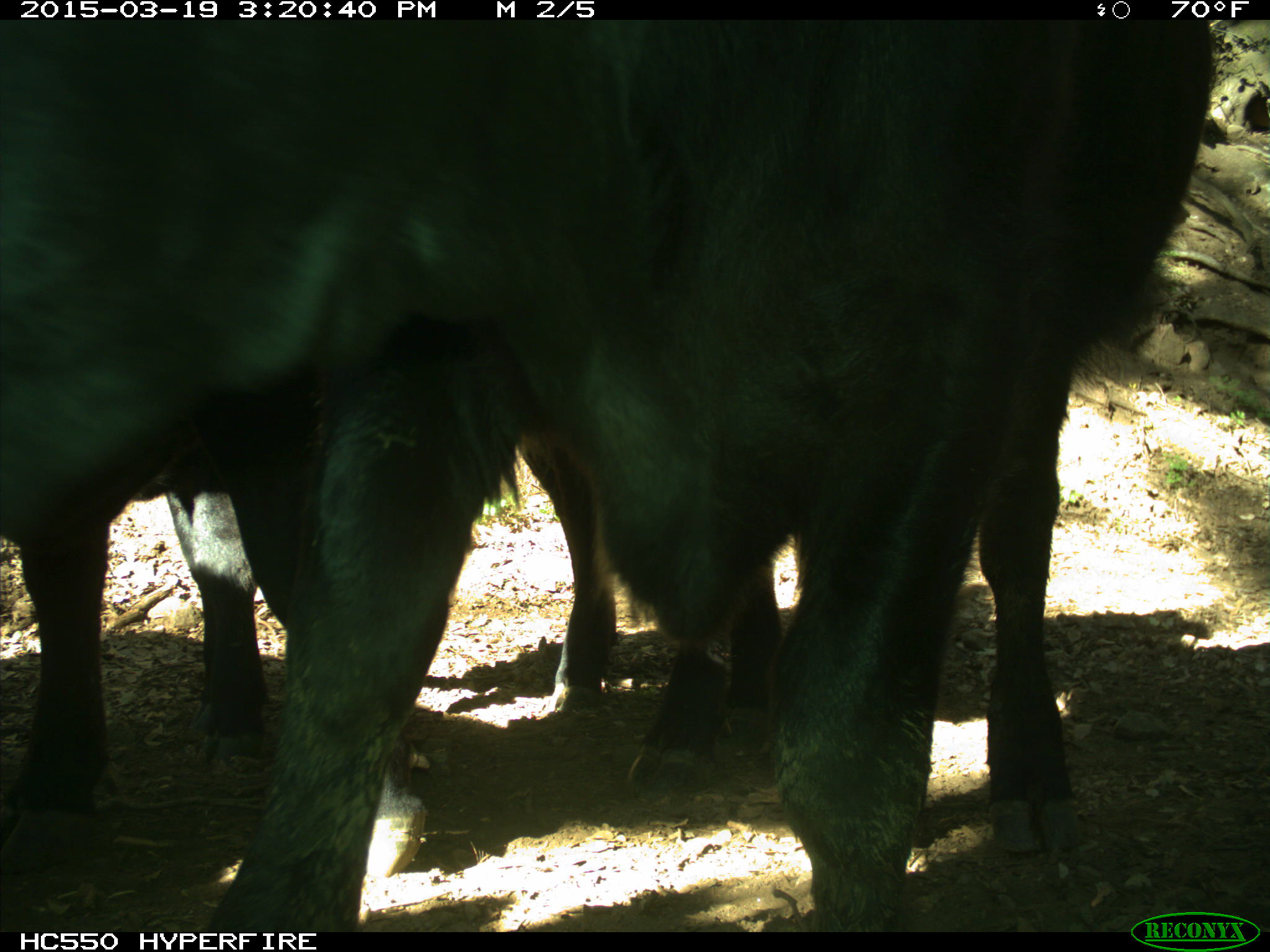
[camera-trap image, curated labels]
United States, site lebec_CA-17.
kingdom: Animalia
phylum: Chordata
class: Mammalia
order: Artiodactyla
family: Bovidae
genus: Bos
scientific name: Bos taurus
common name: domestic cow